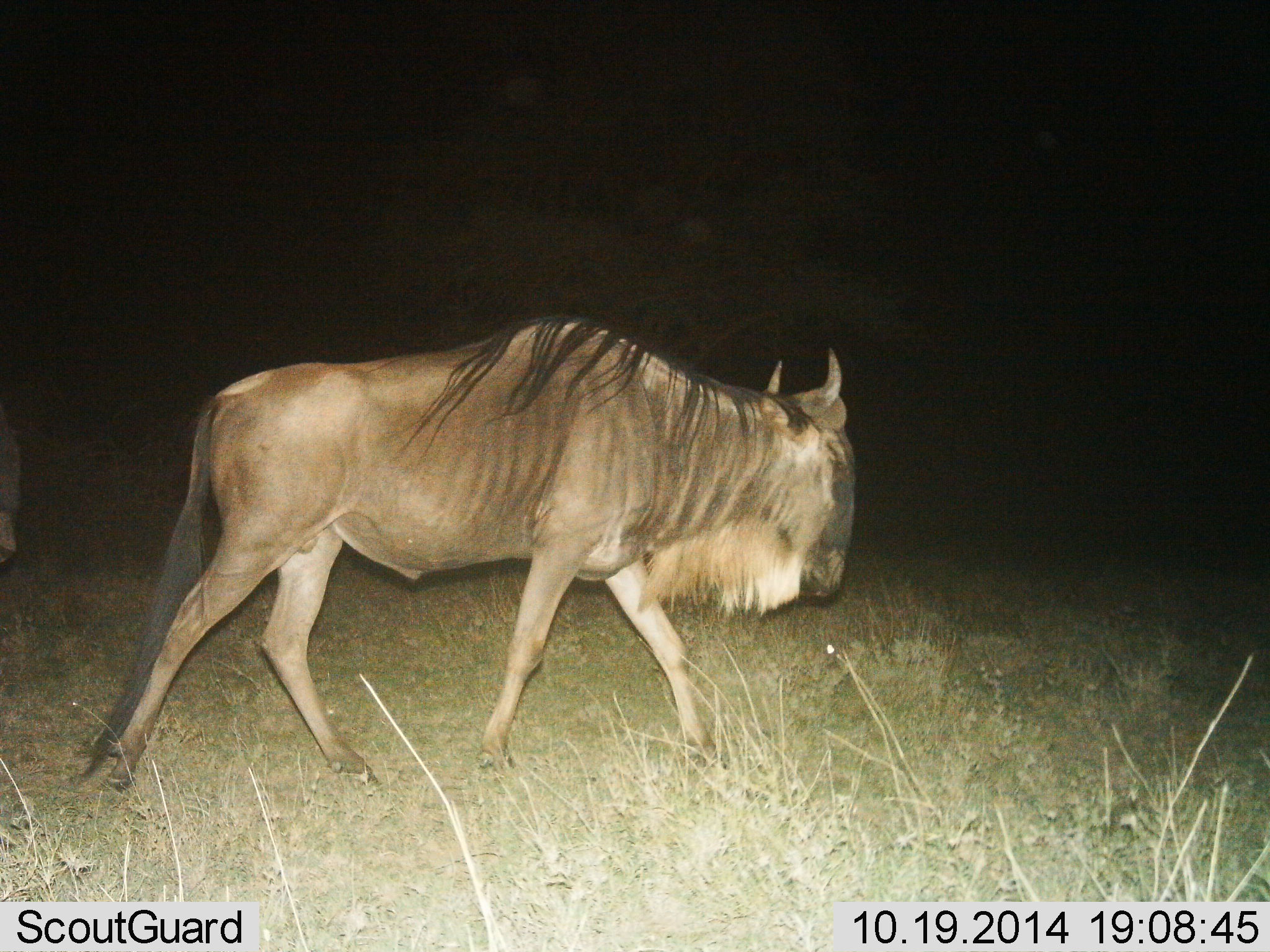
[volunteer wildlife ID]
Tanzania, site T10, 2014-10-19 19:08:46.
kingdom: Animalia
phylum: Chordata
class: Mammalia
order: Artiodactyla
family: Bovidae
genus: Connochaetes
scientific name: Connochaetes taurinus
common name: blue wildebeest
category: wildebeest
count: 1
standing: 20%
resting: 10%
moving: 80%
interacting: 0%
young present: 0%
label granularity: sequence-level